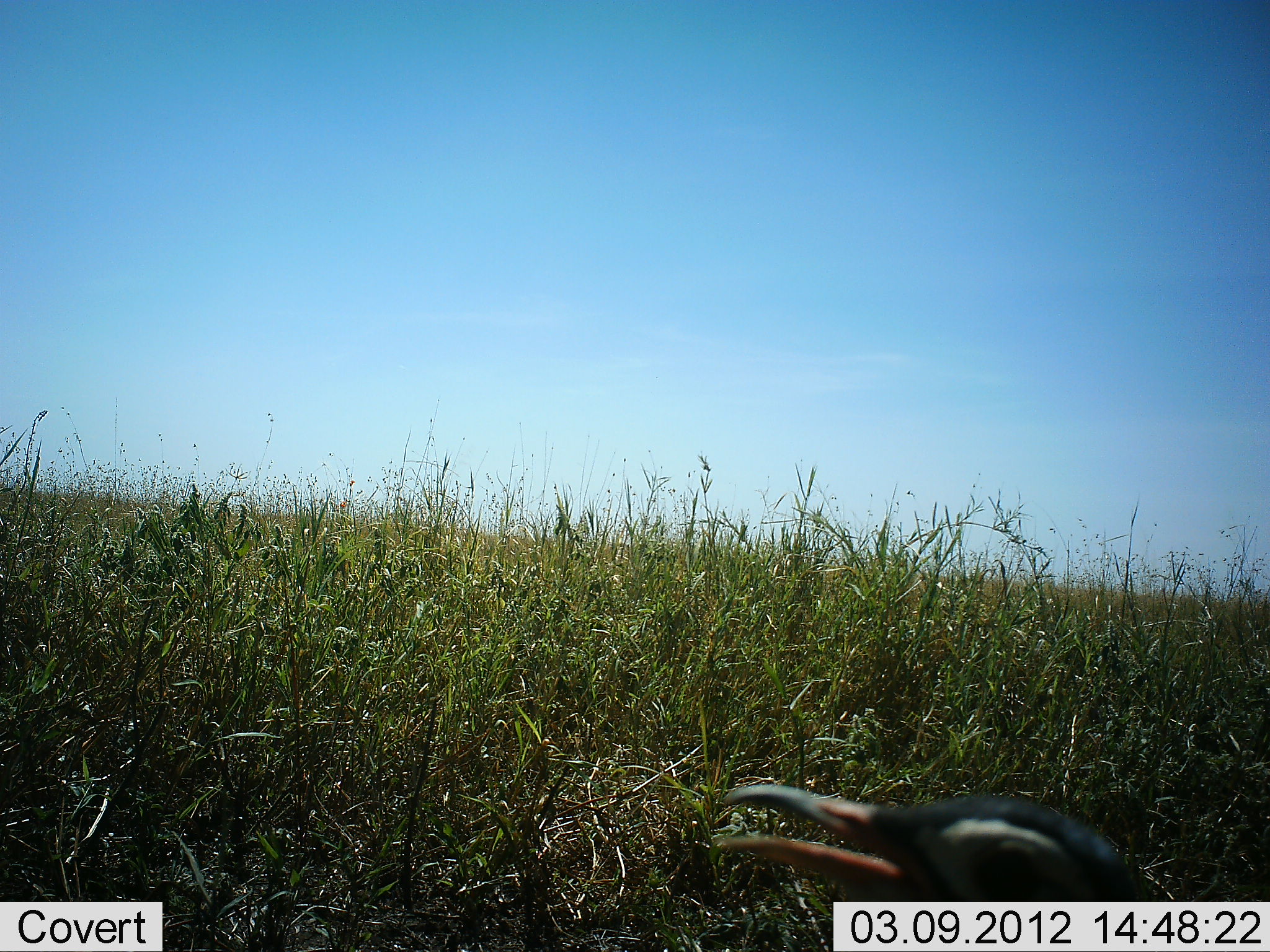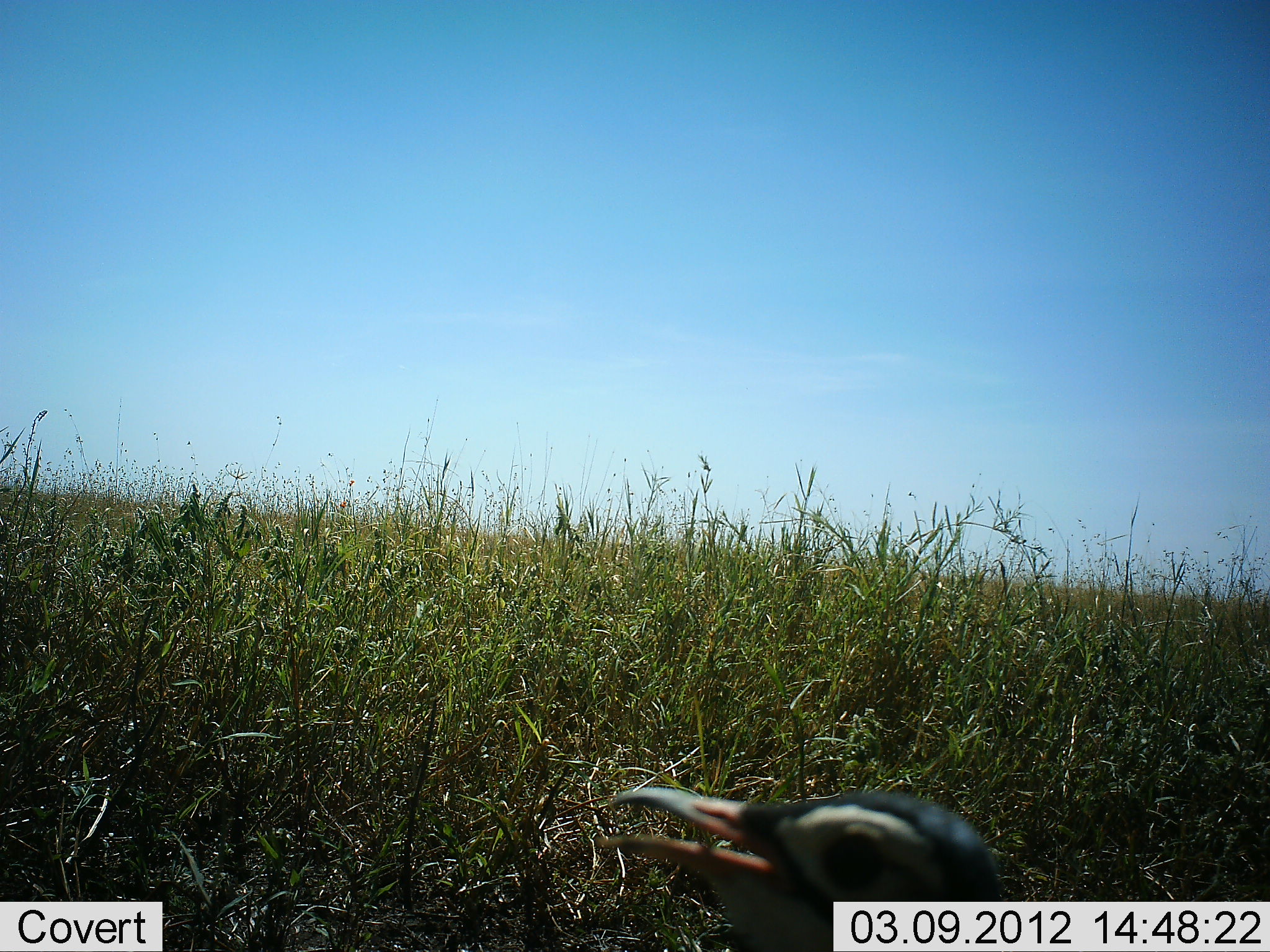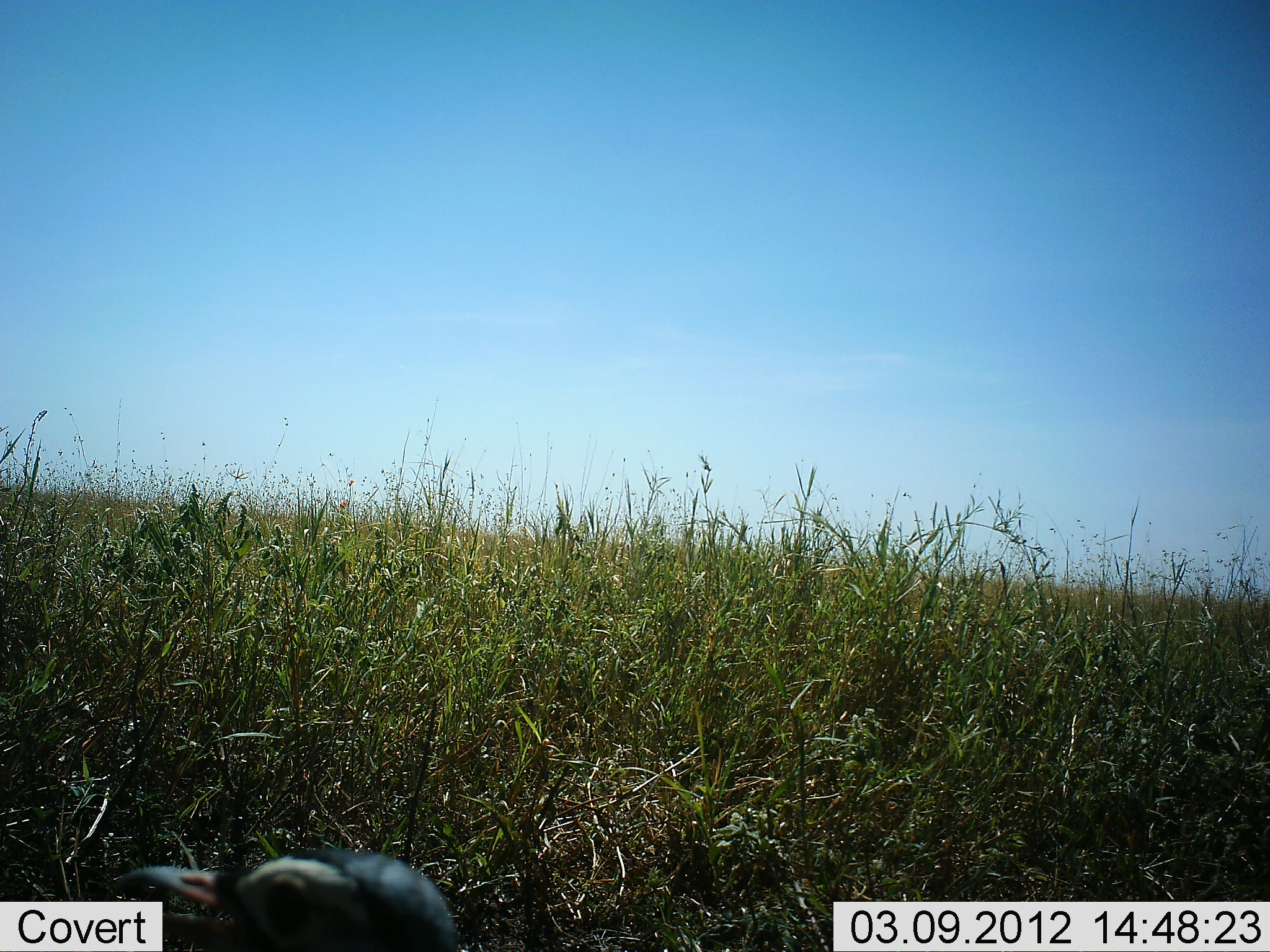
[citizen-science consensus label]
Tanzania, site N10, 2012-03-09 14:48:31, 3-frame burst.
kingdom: Animalia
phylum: Chordata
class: Aves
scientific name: Aves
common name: bird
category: otherbird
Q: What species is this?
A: Otherbird (bird) (Aves).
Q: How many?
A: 1.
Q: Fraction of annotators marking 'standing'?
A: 29%.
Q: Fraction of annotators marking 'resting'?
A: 0%.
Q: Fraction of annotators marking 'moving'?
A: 71%.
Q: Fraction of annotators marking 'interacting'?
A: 0%.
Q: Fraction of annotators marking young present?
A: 0%.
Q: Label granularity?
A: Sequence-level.